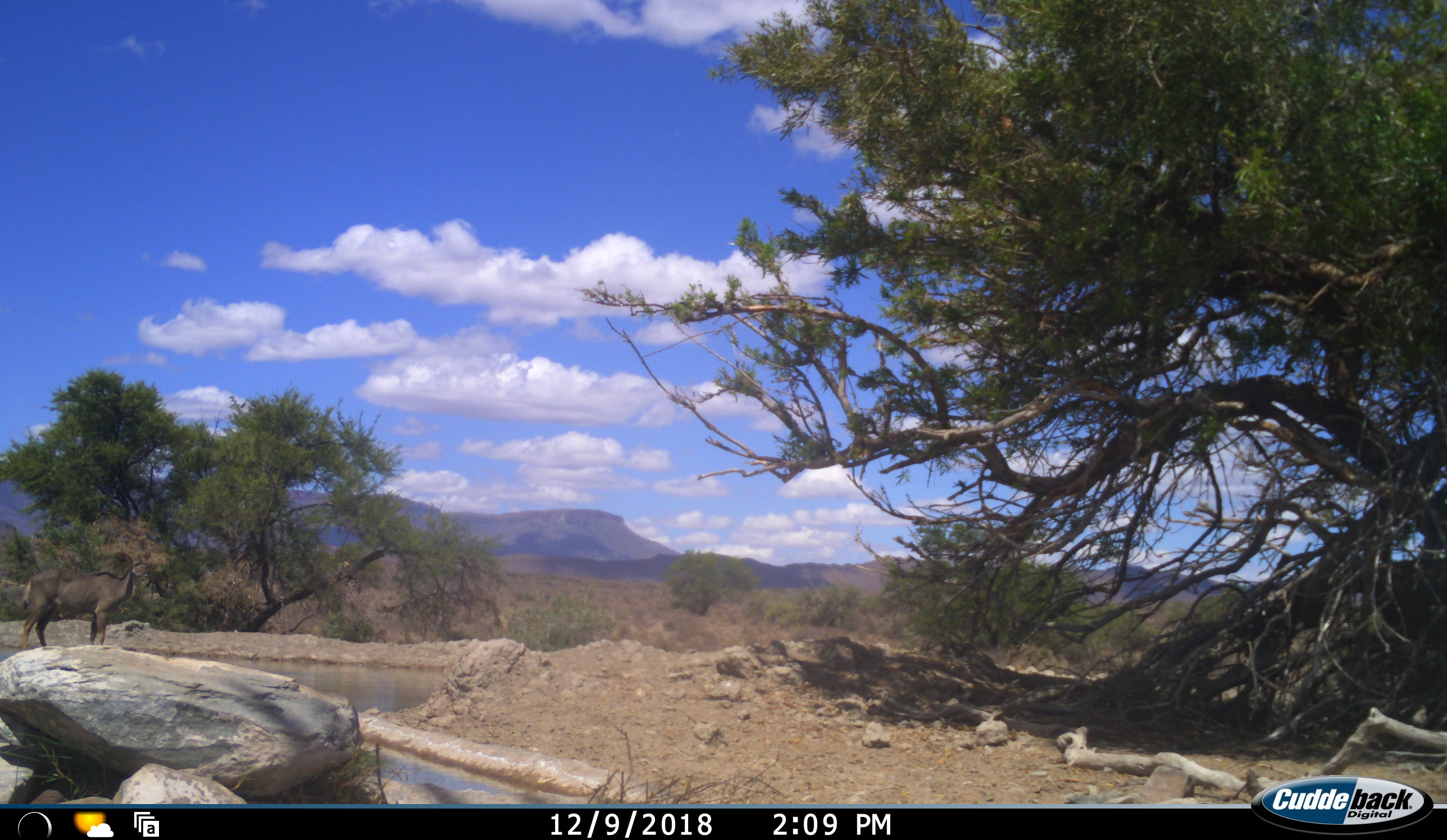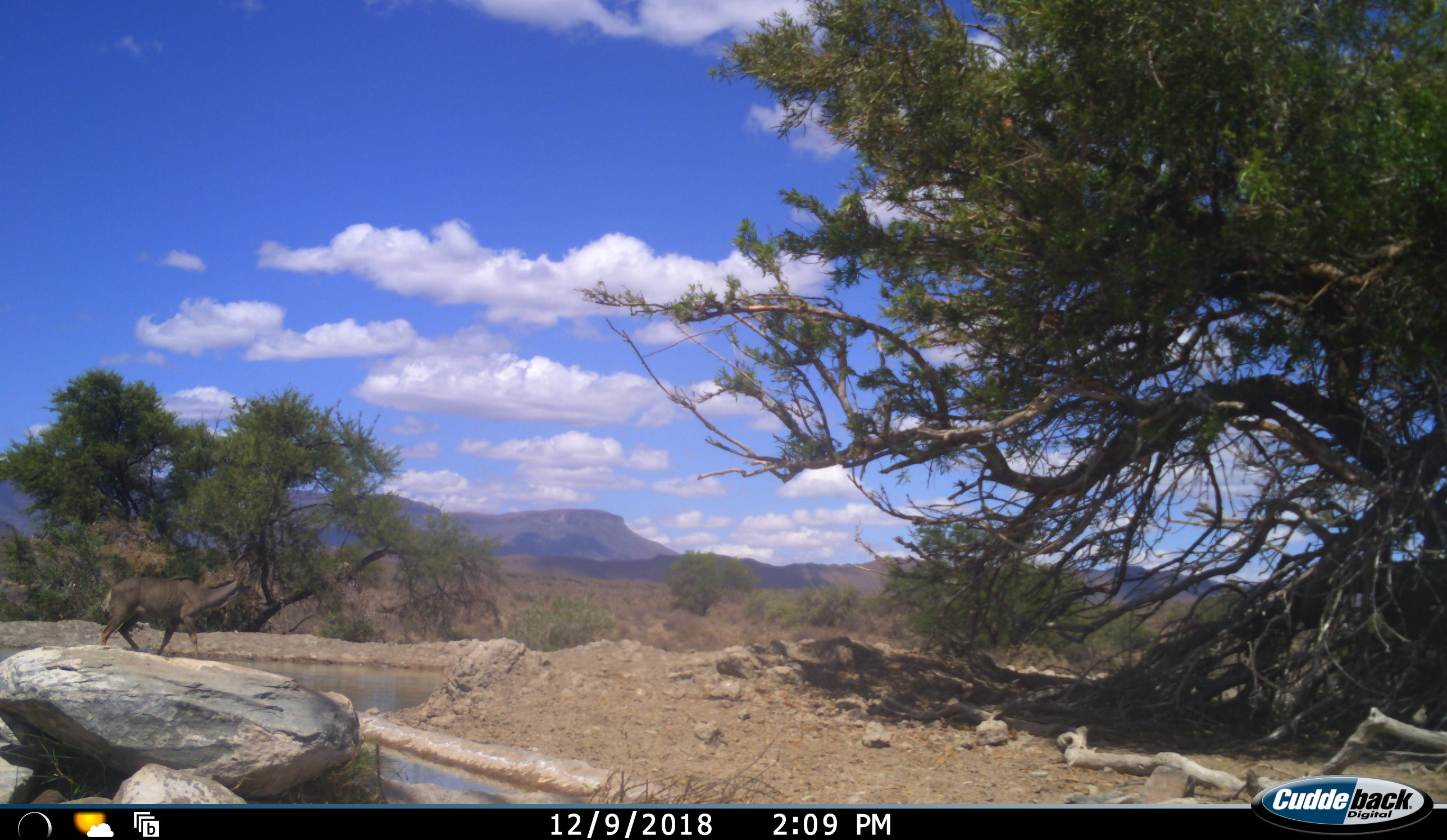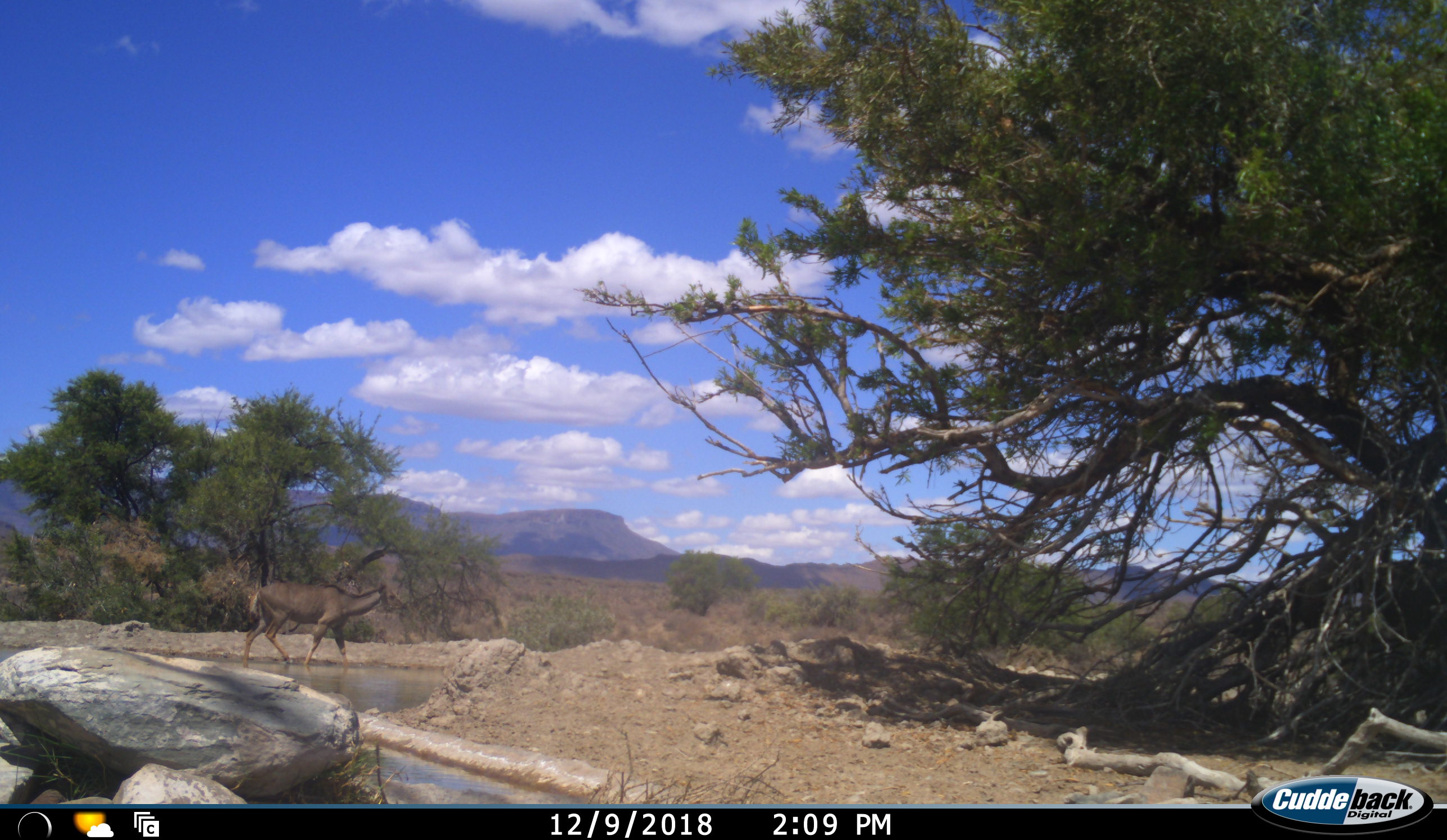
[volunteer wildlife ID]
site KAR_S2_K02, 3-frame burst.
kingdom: Animalia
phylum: Chordata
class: Mammalia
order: Artiodactyla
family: Bovidae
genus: Tragelaphus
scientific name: Tragelaphus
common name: kudu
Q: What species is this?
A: Kudu (Tragelaphus).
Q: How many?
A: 1.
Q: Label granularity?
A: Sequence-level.